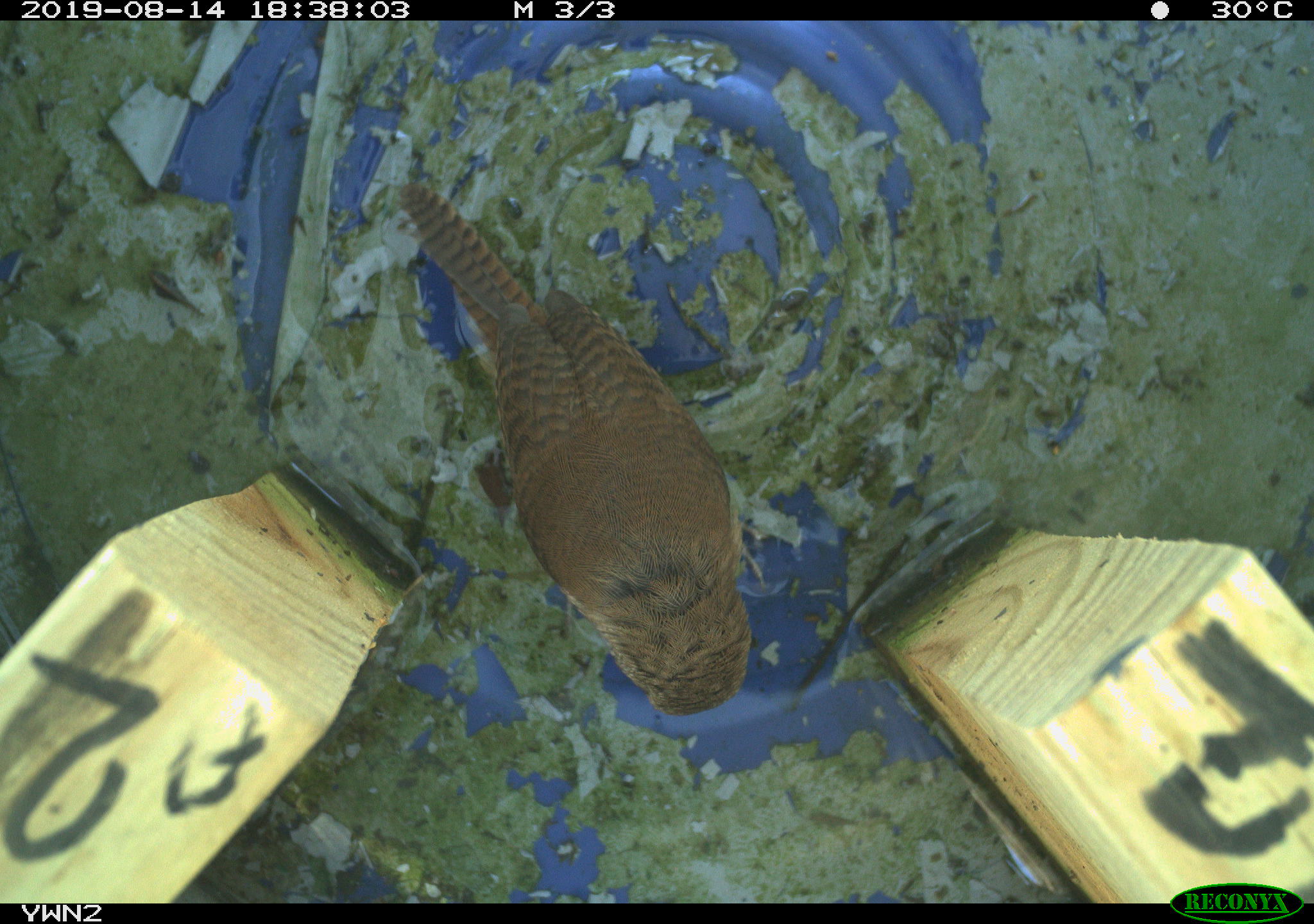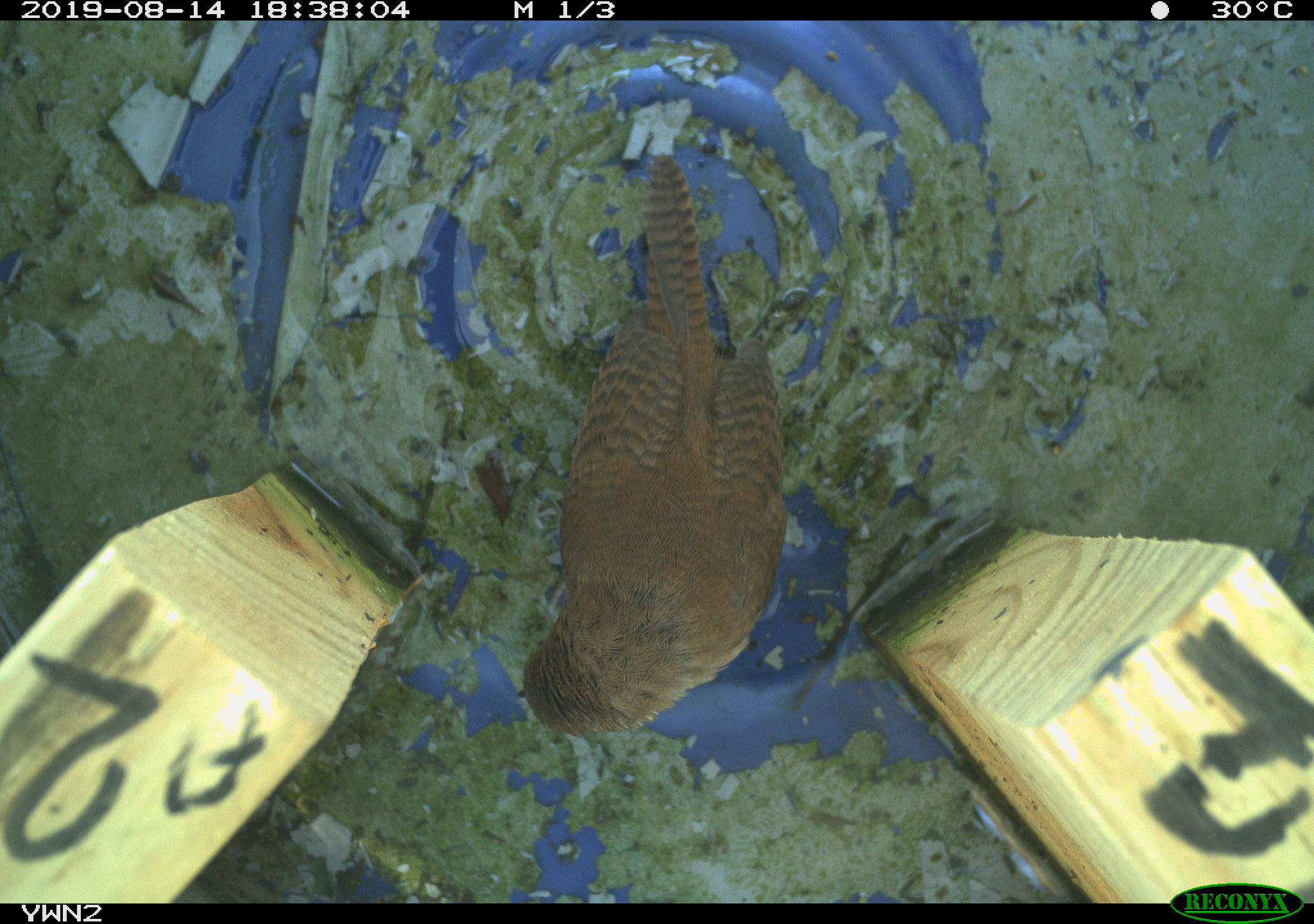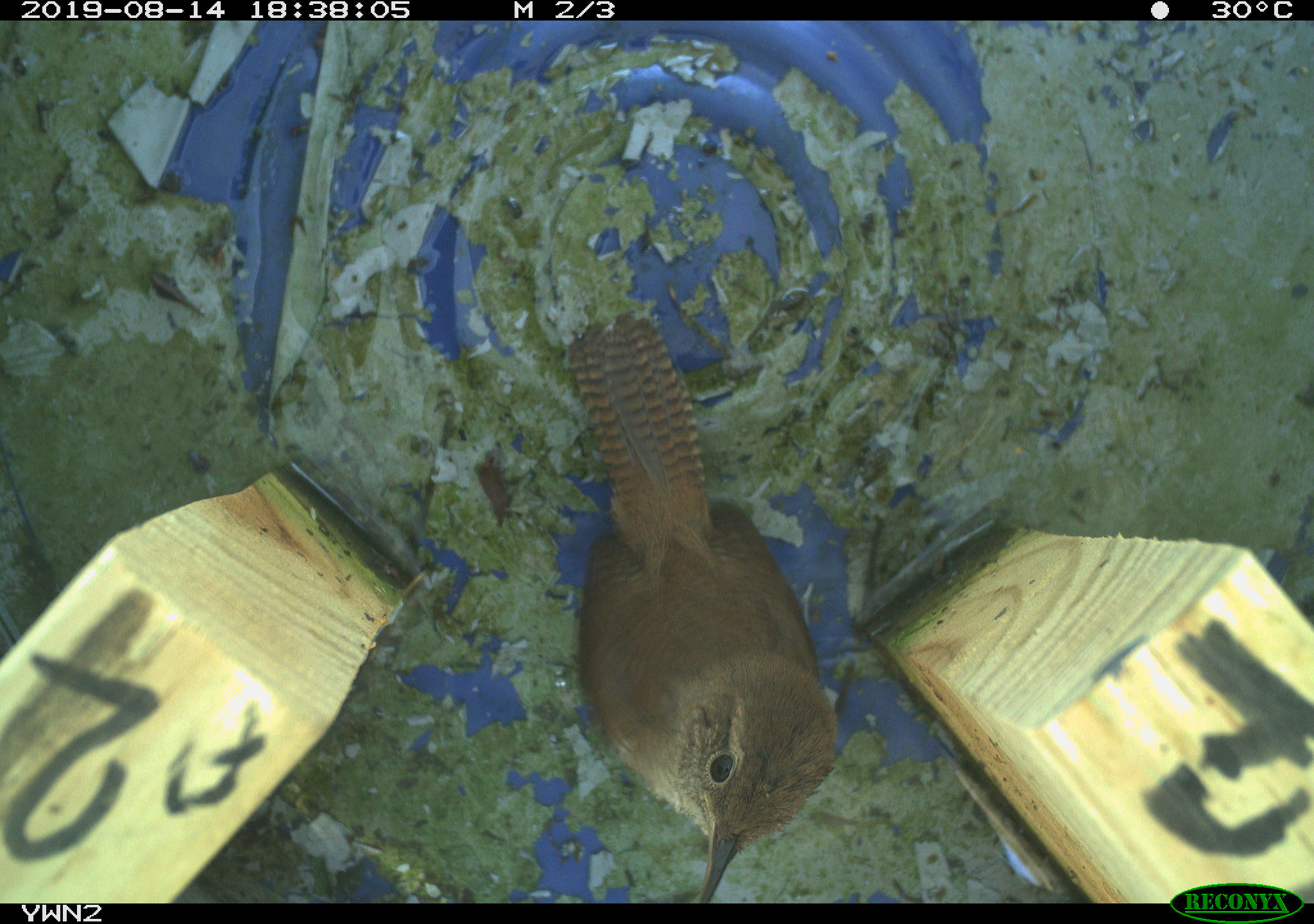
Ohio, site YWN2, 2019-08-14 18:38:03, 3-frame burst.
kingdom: Animalia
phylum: Chordata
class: Aves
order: Passeriformes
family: Troglodytidae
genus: Troglodytes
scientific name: Troglodytes aedon aedon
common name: northern house wren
Northern house wren (Troglodytes aedon aedon).